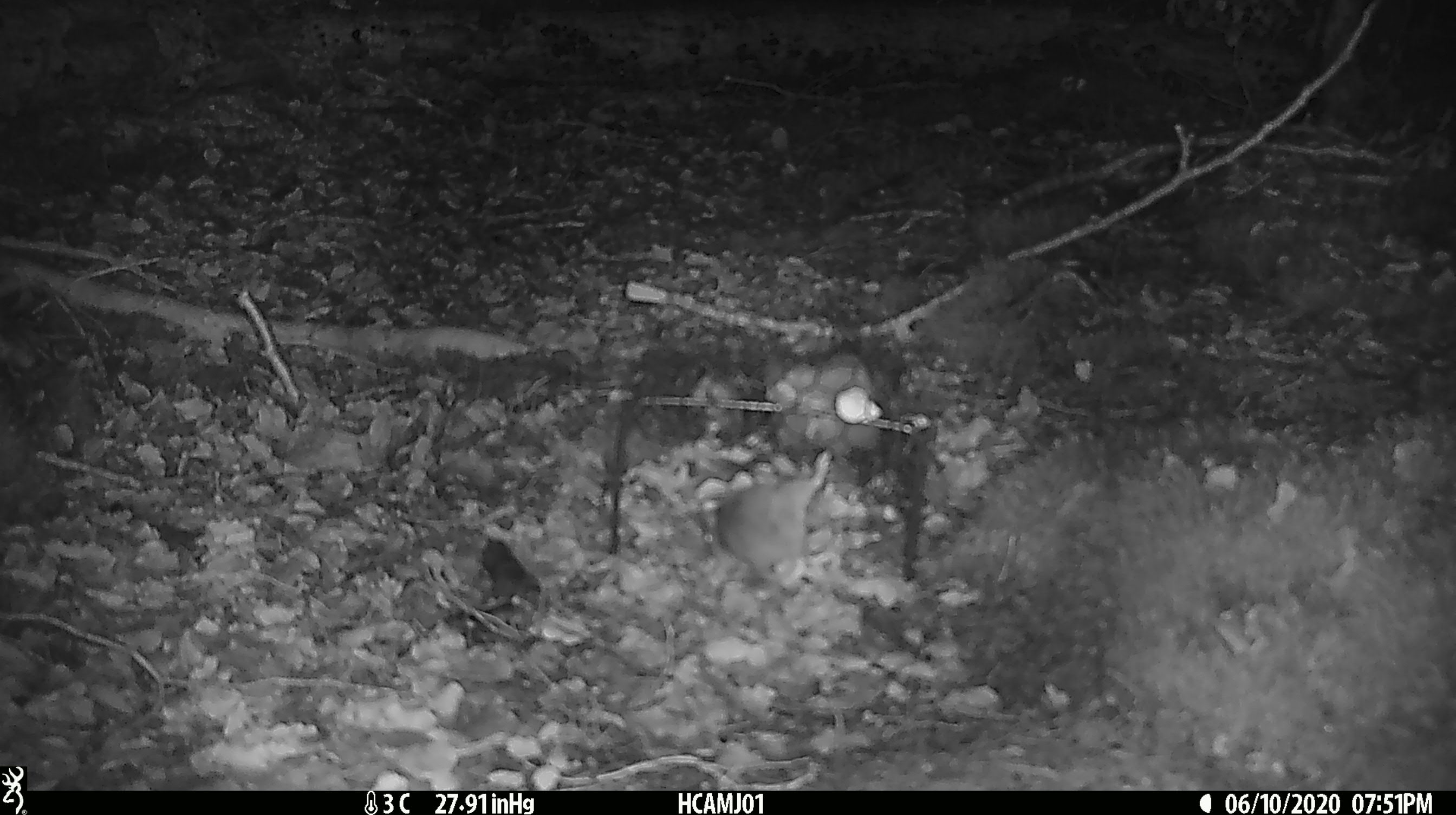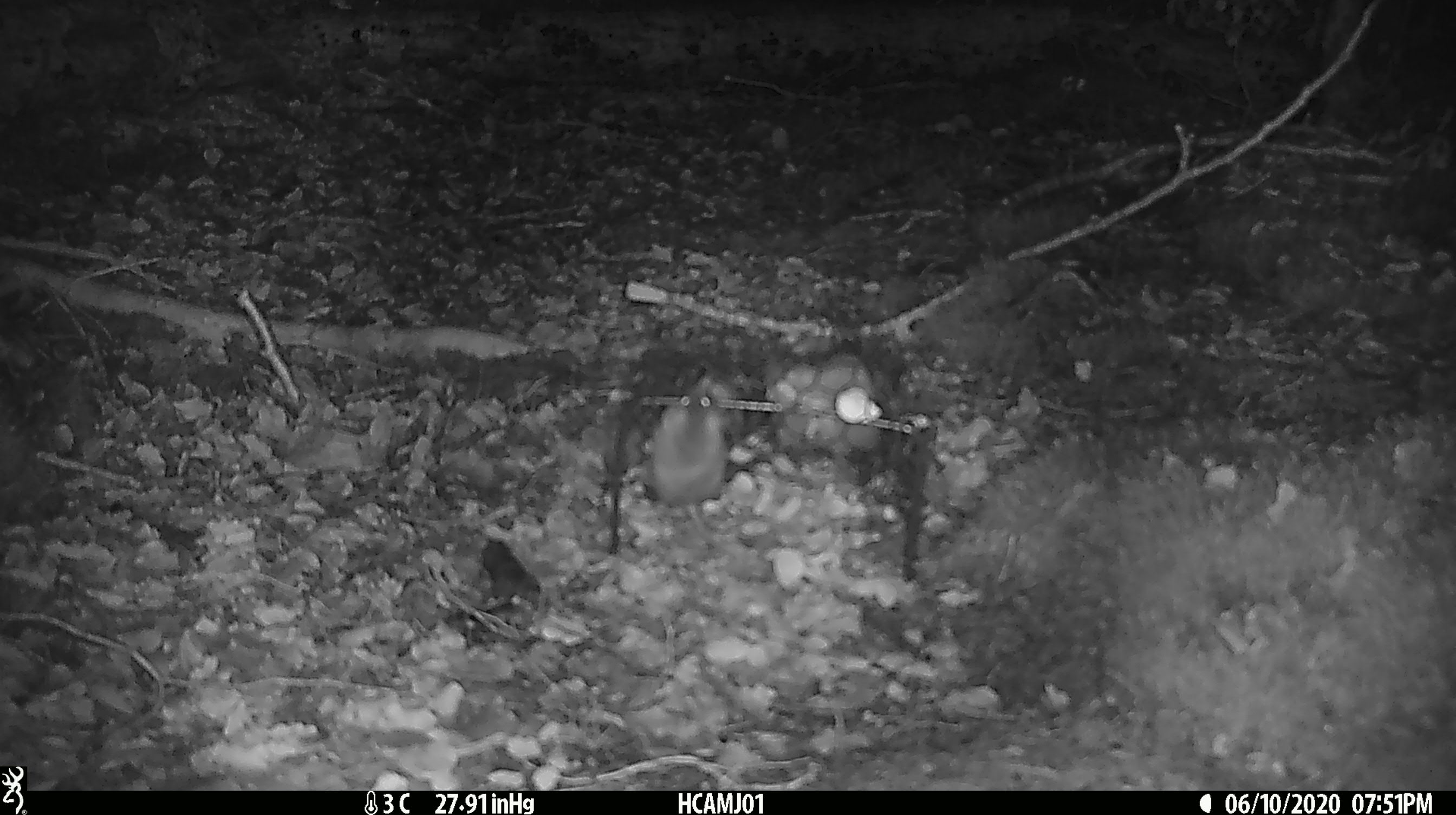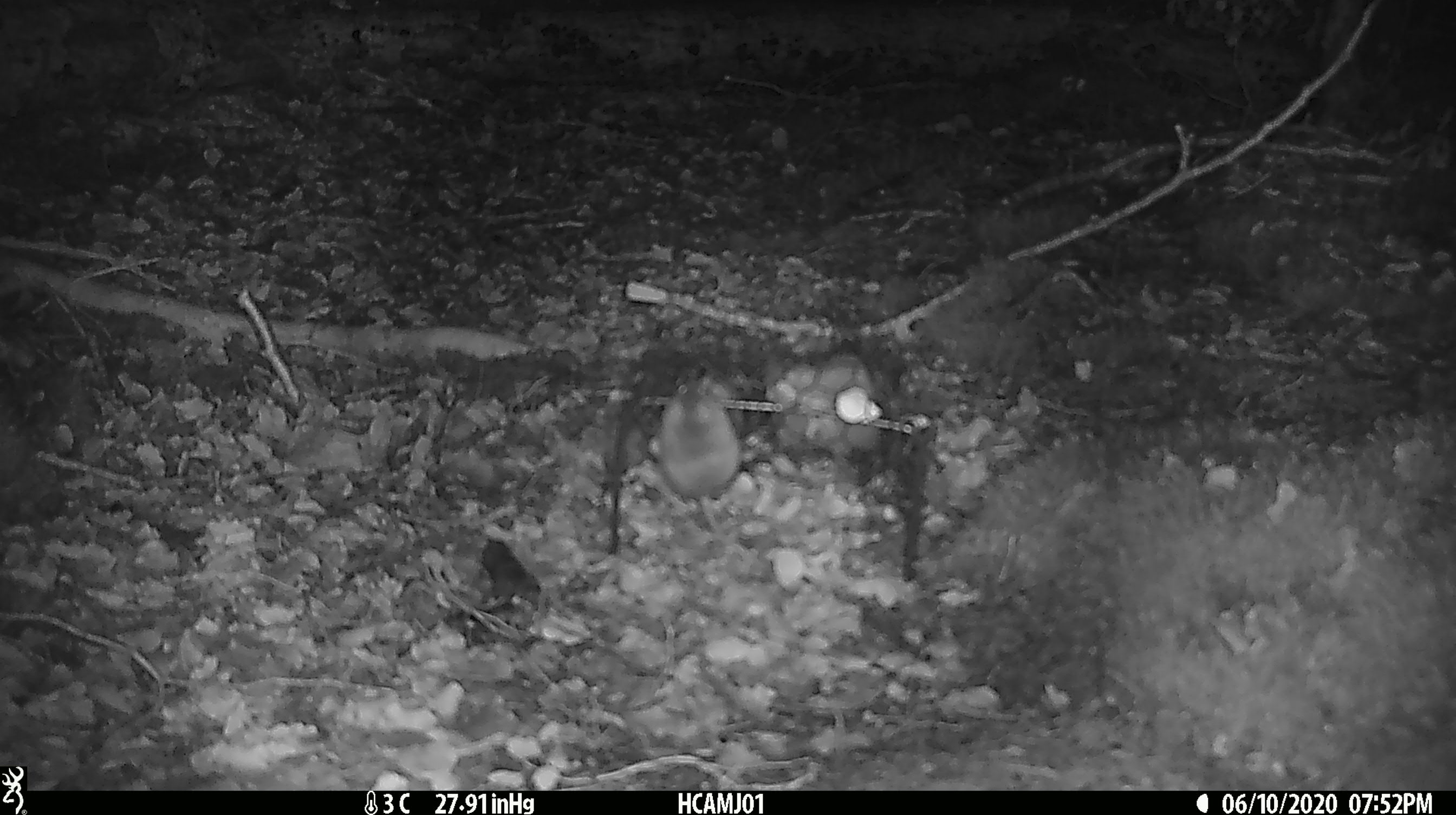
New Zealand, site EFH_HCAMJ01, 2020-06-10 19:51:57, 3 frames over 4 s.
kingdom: Animalia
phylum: Chordata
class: Mammalia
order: Rodentia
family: Muridae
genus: Mus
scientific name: Mus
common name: mouse